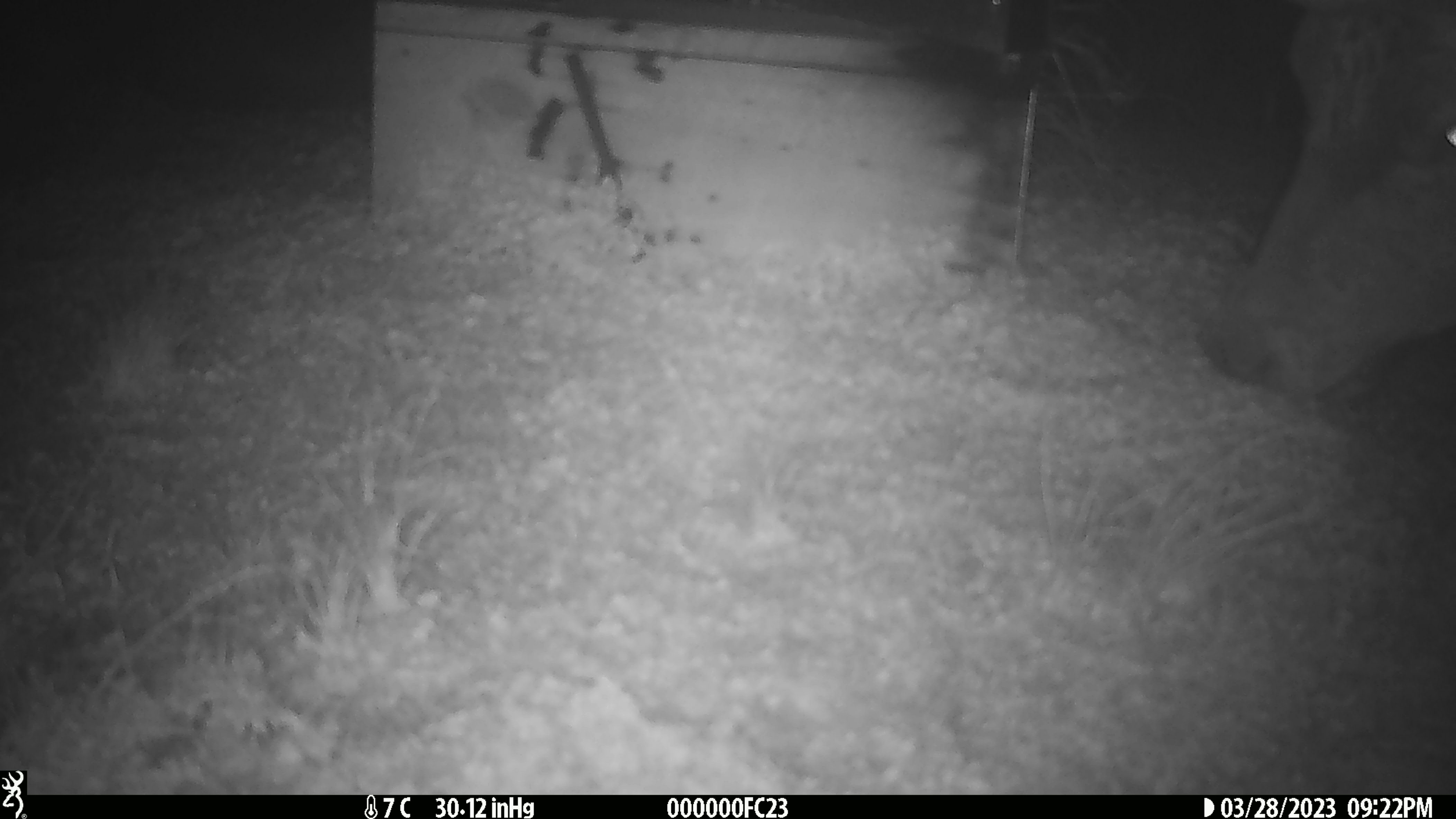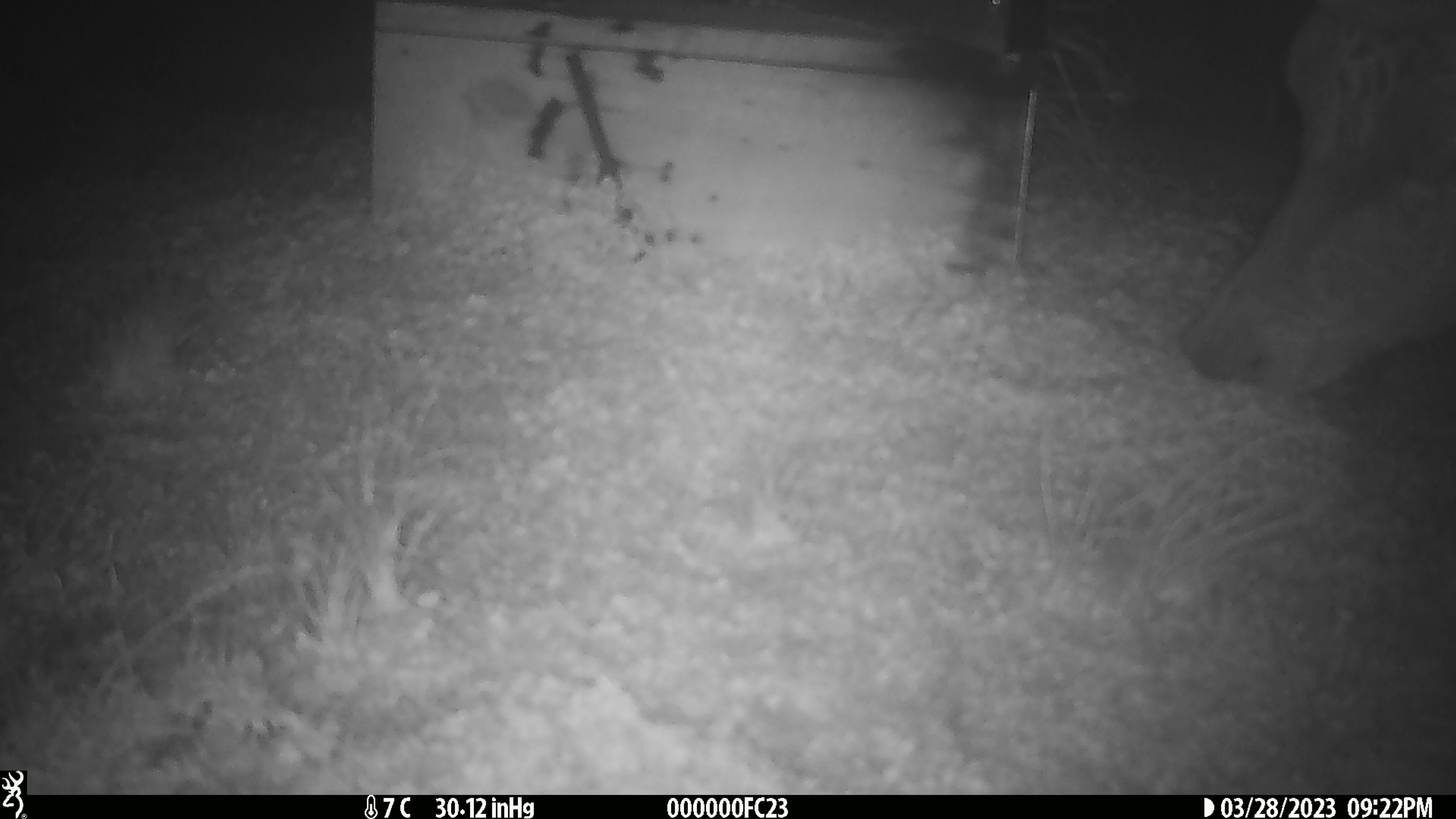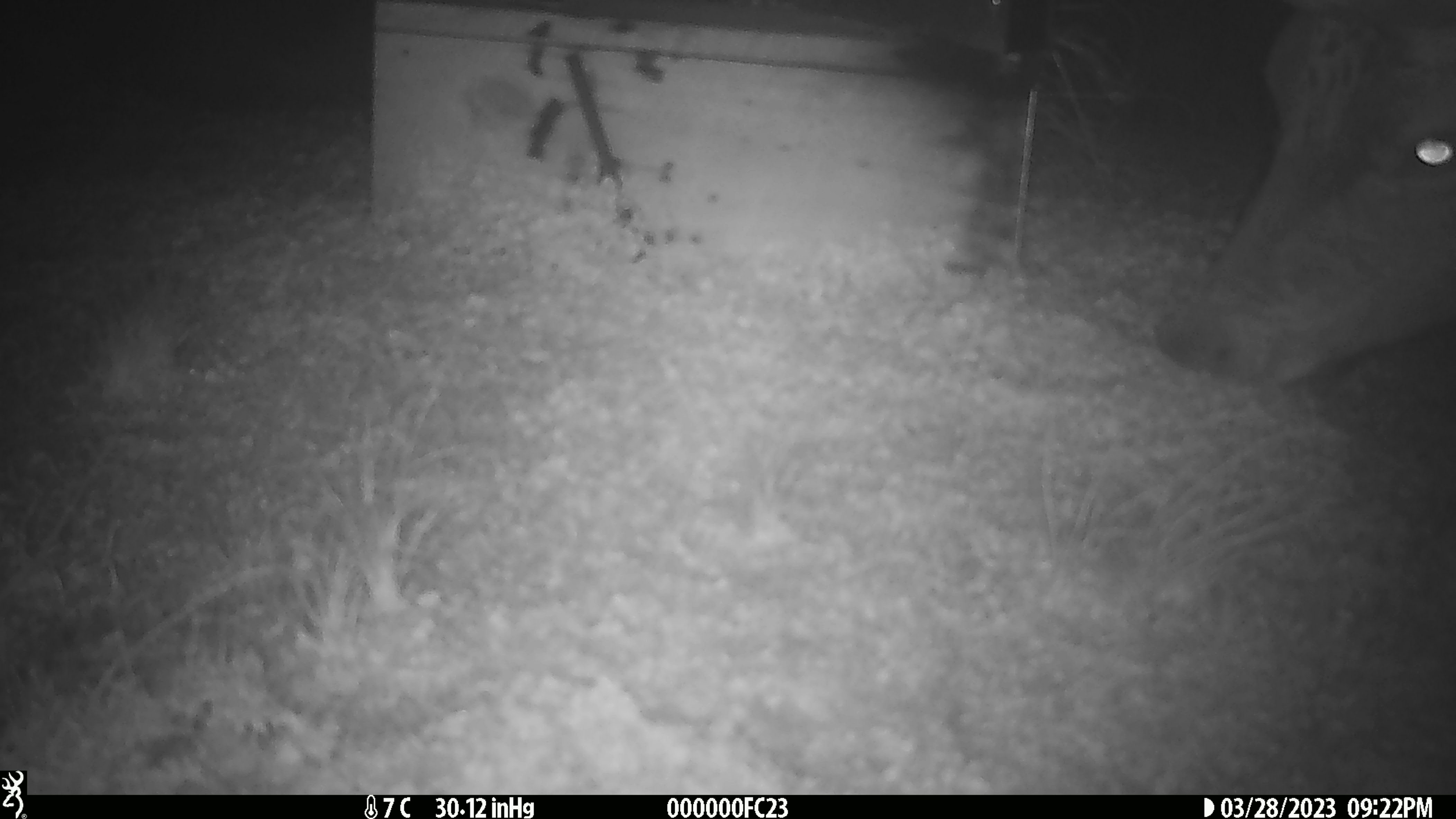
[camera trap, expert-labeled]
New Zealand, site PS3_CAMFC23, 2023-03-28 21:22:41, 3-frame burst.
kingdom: Animalia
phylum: Chordata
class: Mammalia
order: Artiodactyla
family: Cervidae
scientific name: Cervidae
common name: deer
Deer (Cervidae).